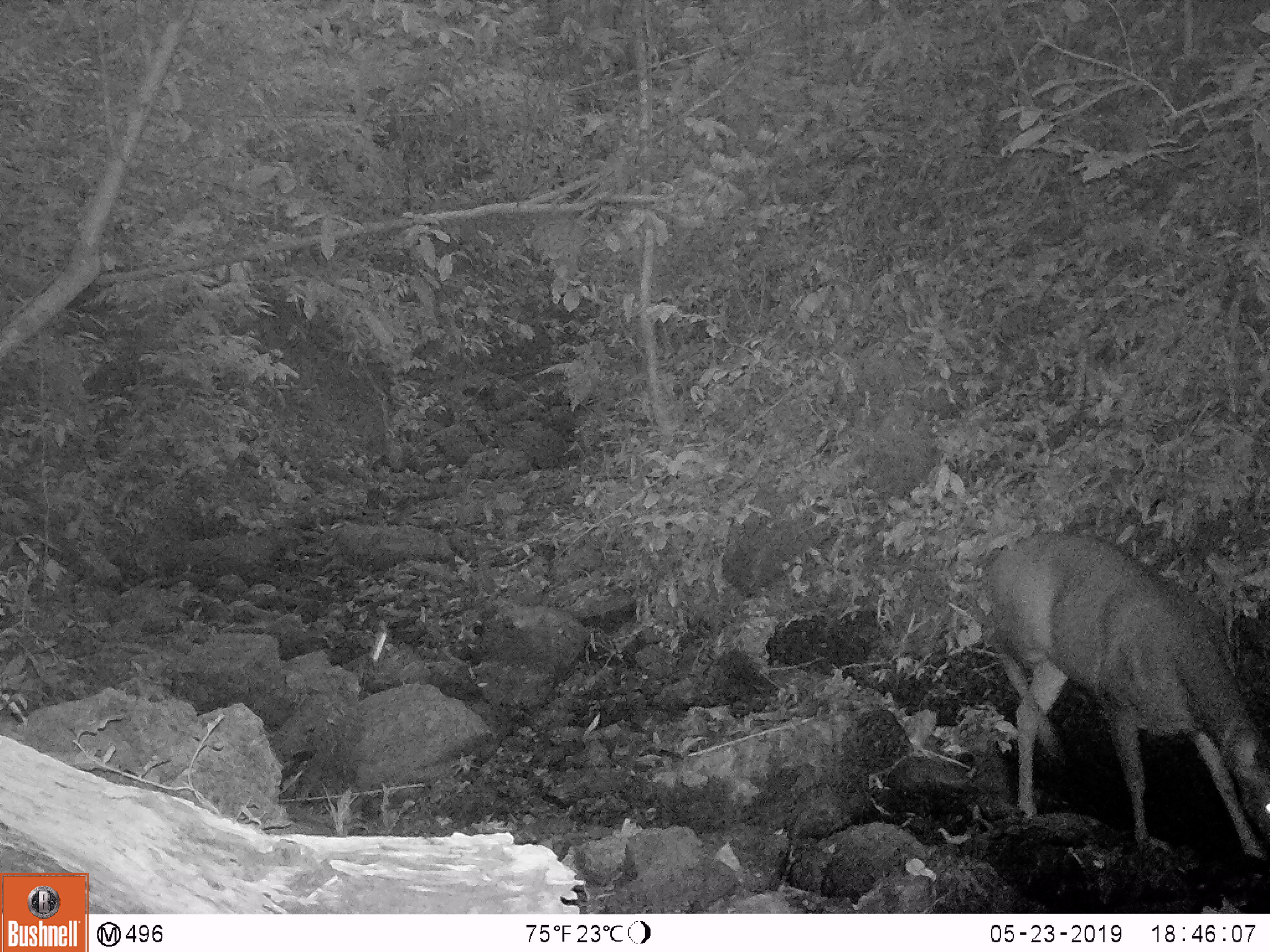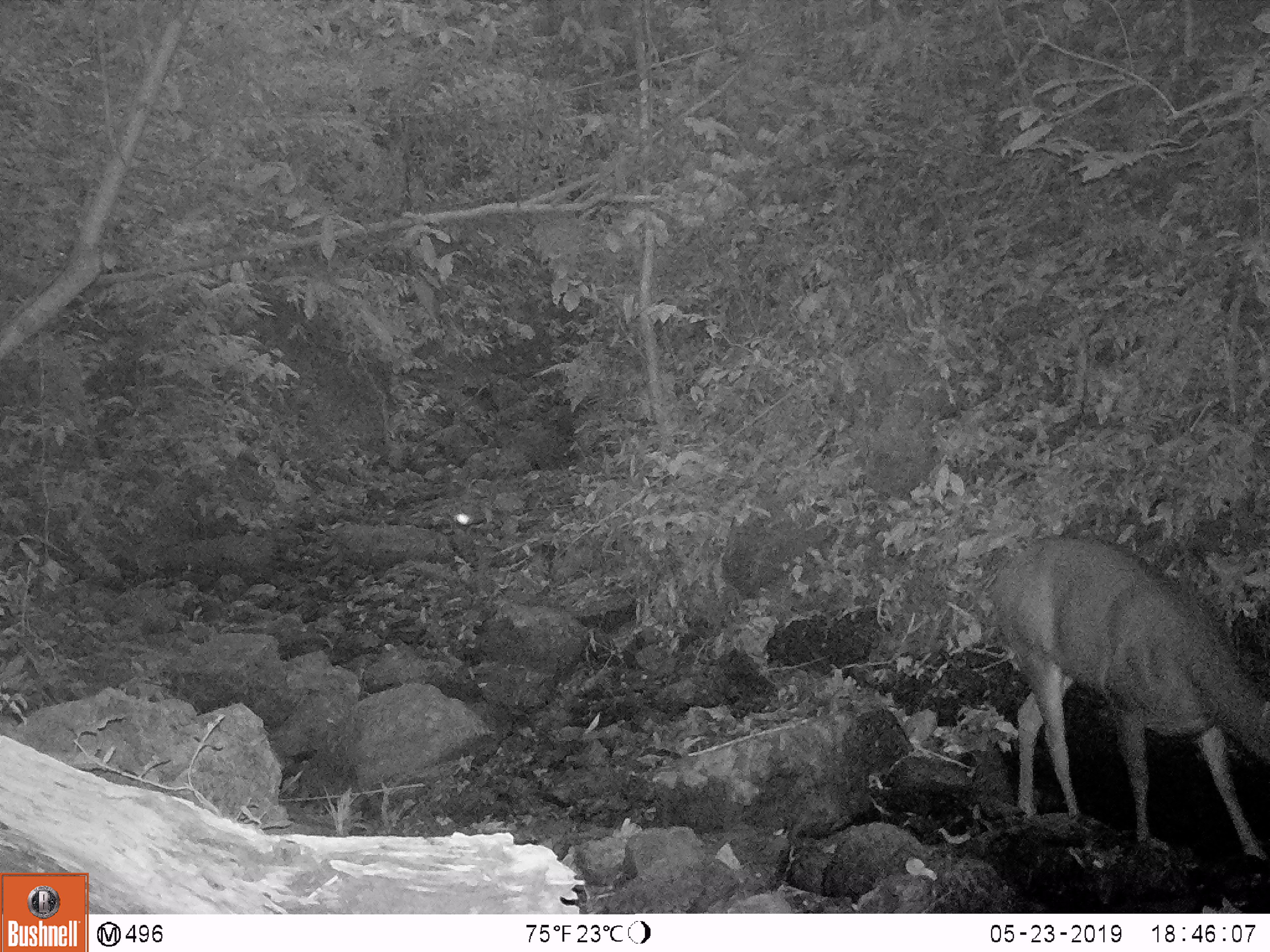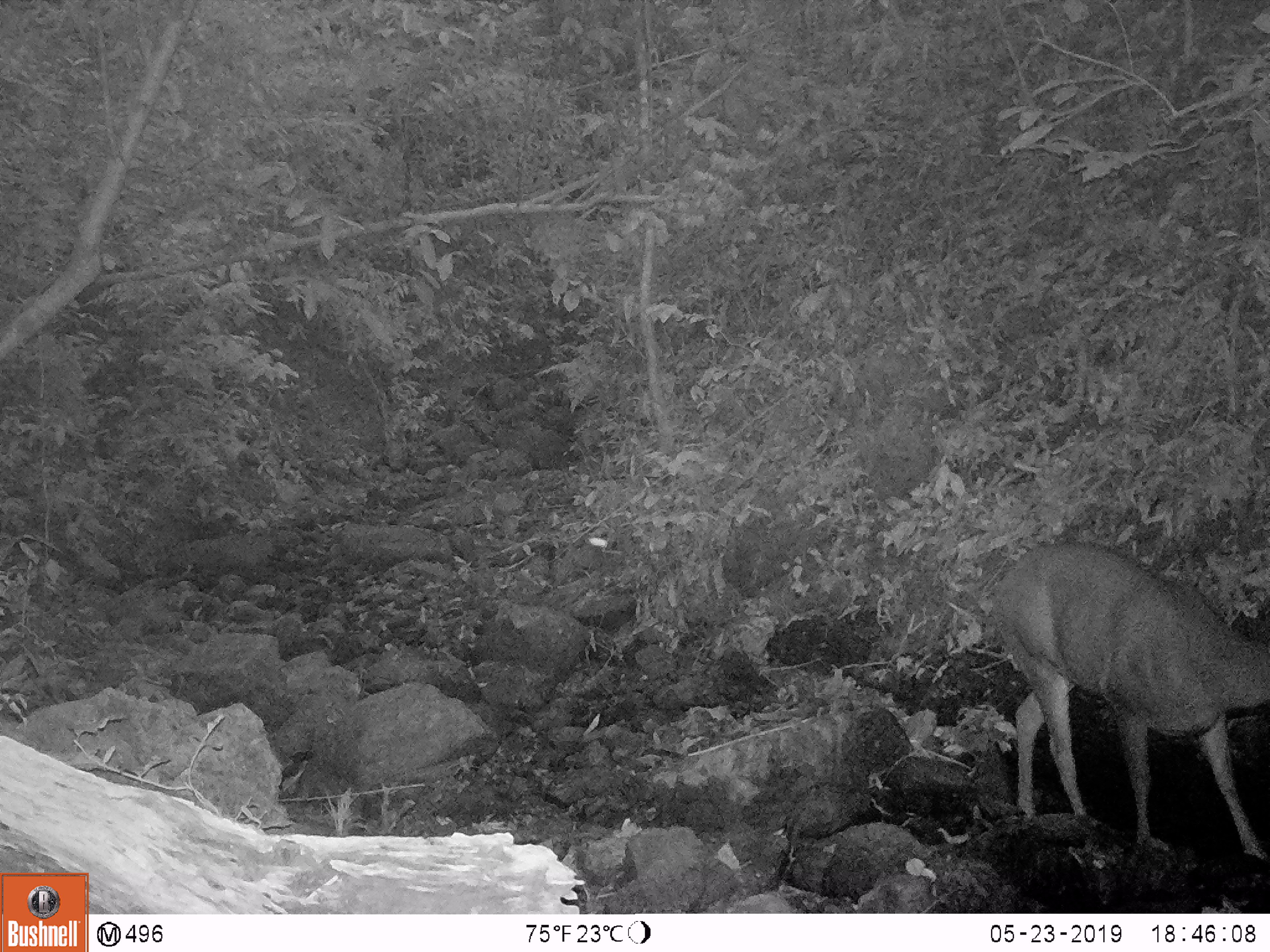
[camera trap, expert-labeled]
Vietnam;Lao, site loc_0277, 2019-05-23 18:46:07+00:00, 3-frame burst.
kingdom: Animalia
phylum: Chordata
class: Mammalia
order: Artiodactyla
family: Cervidae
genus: Rusa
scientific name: Rusa unicolor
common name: sambar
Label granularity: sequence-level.